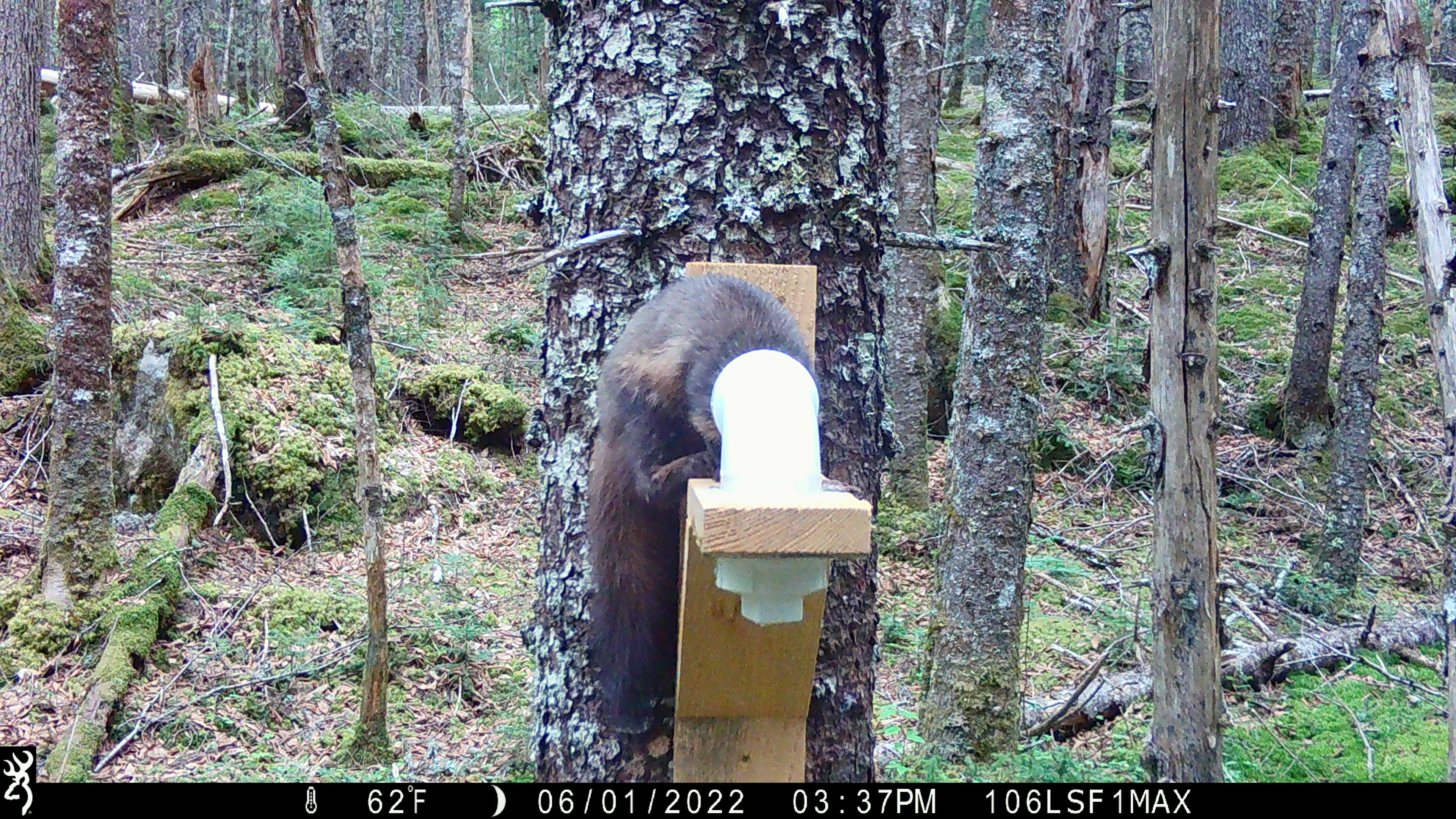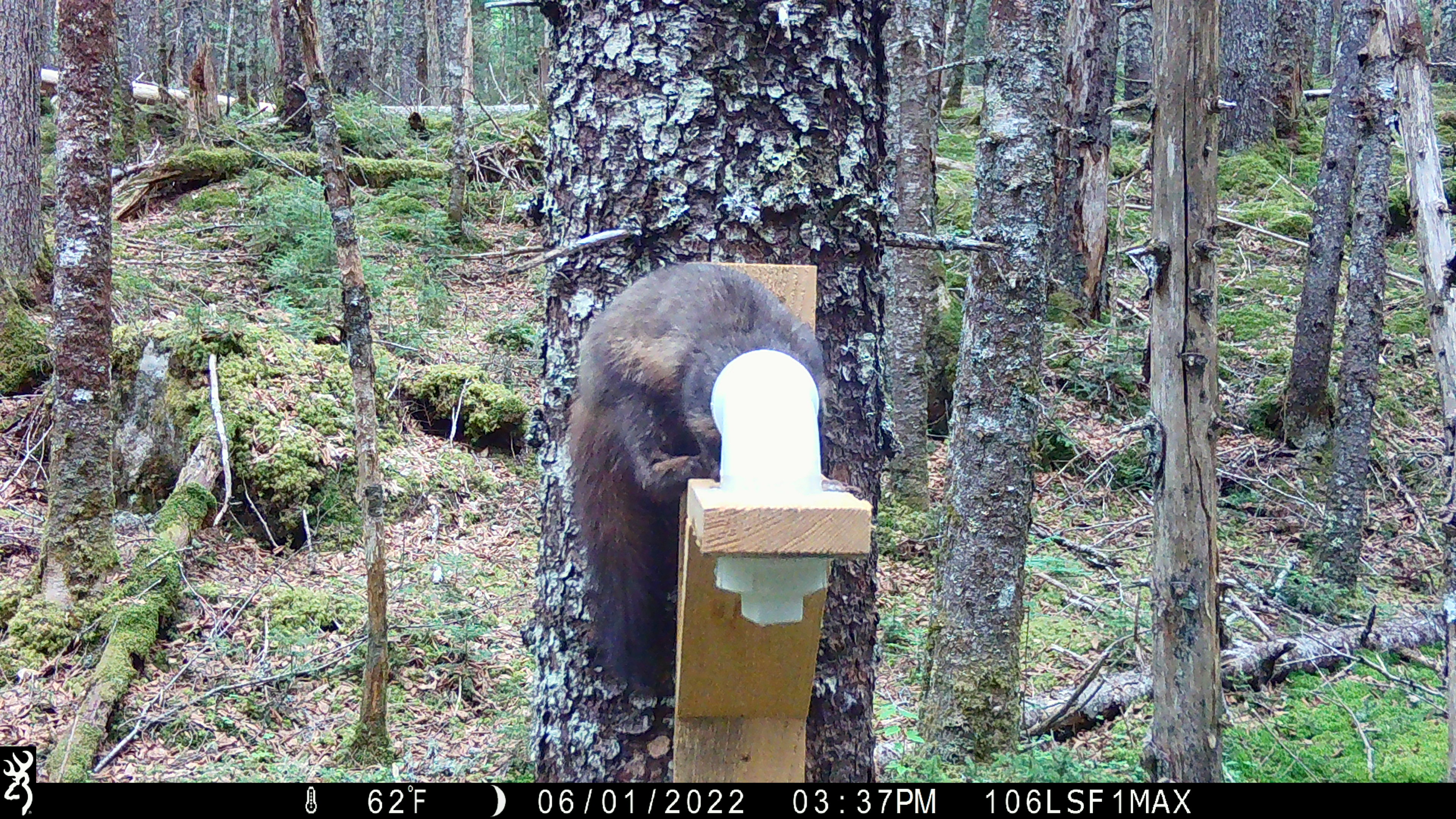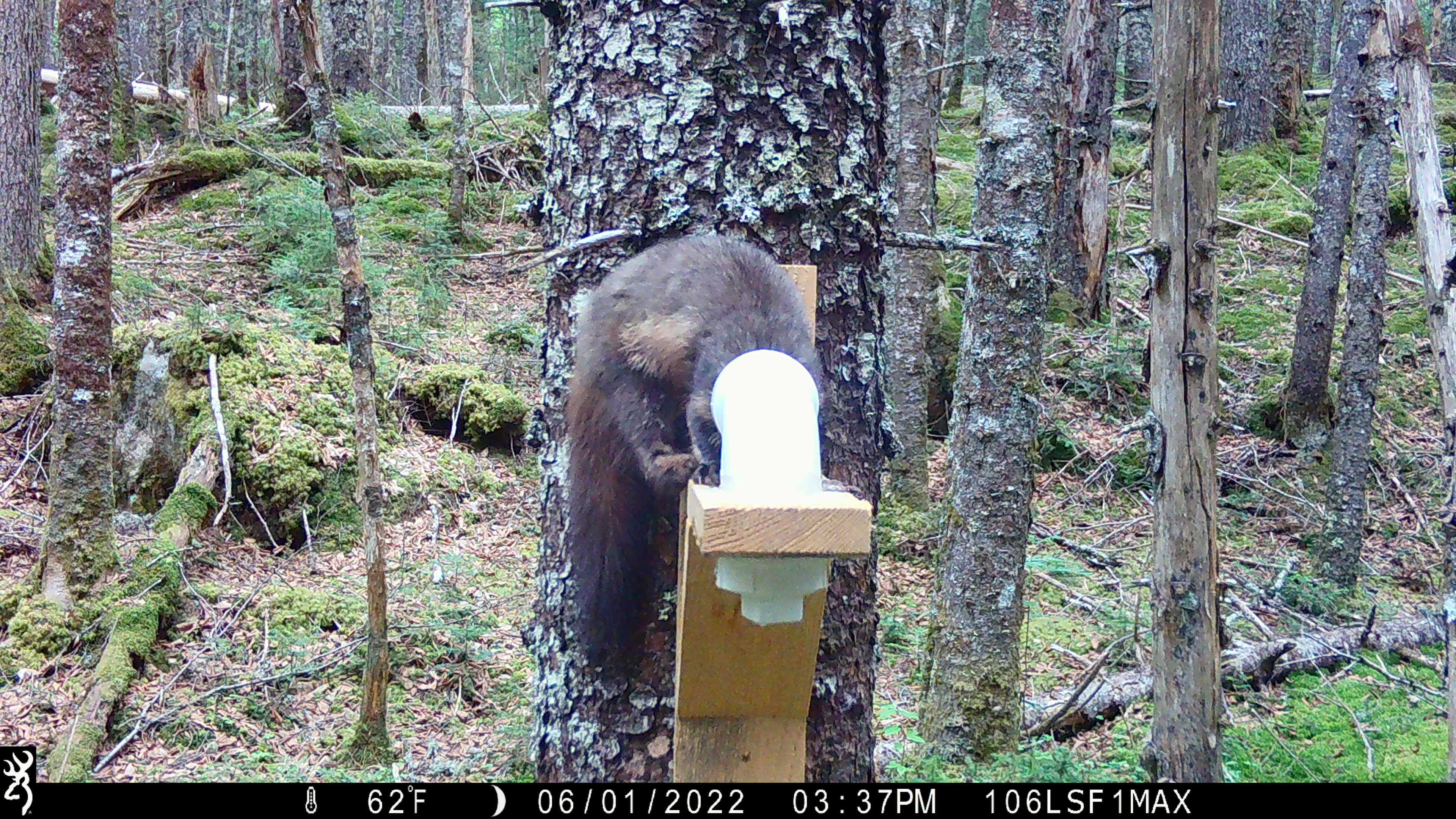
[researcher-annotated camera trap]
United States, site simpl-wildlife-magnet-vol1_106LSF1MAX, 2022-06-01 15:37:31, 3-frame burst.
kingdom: Animalia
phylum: Chordata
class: Mammalia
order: Carnivora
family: Mustelidae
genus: Martes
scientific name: Martes americana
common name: american marten